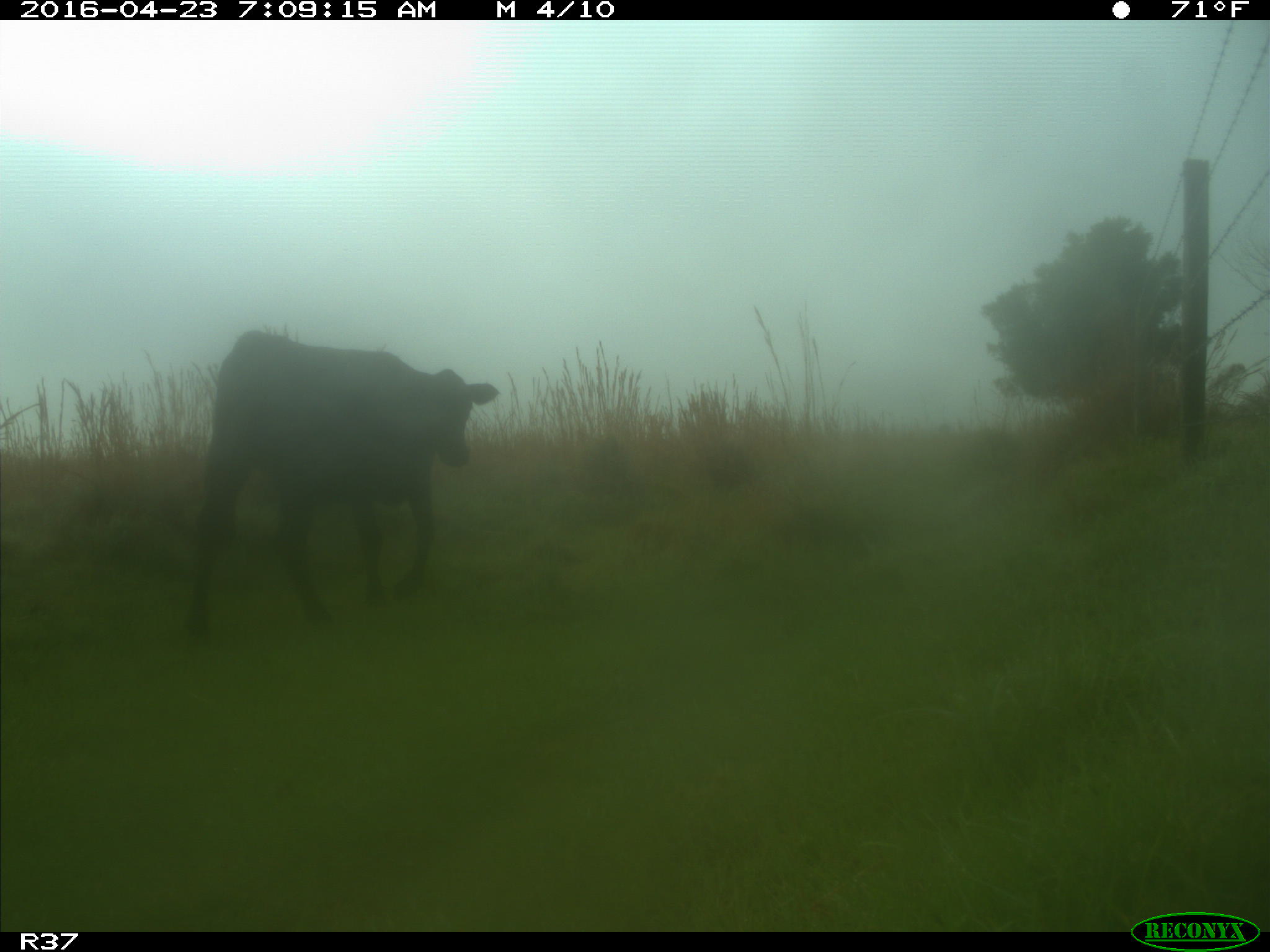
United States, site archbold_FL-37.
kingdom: Animalia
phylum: Chordata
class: Mammalia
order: Artiodactyla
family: Bovidae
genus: Bos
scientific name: Bos taurus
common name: domestic cow